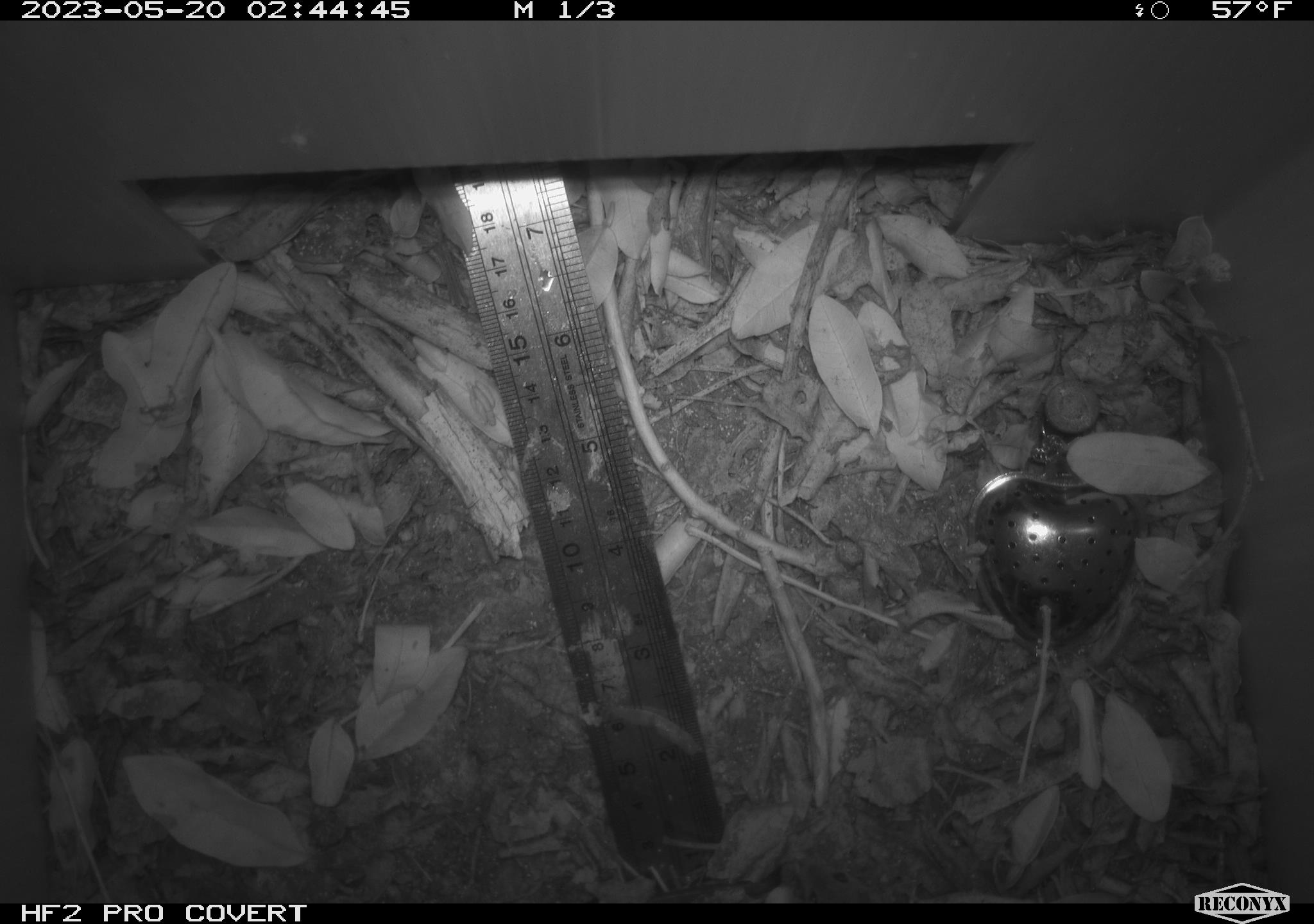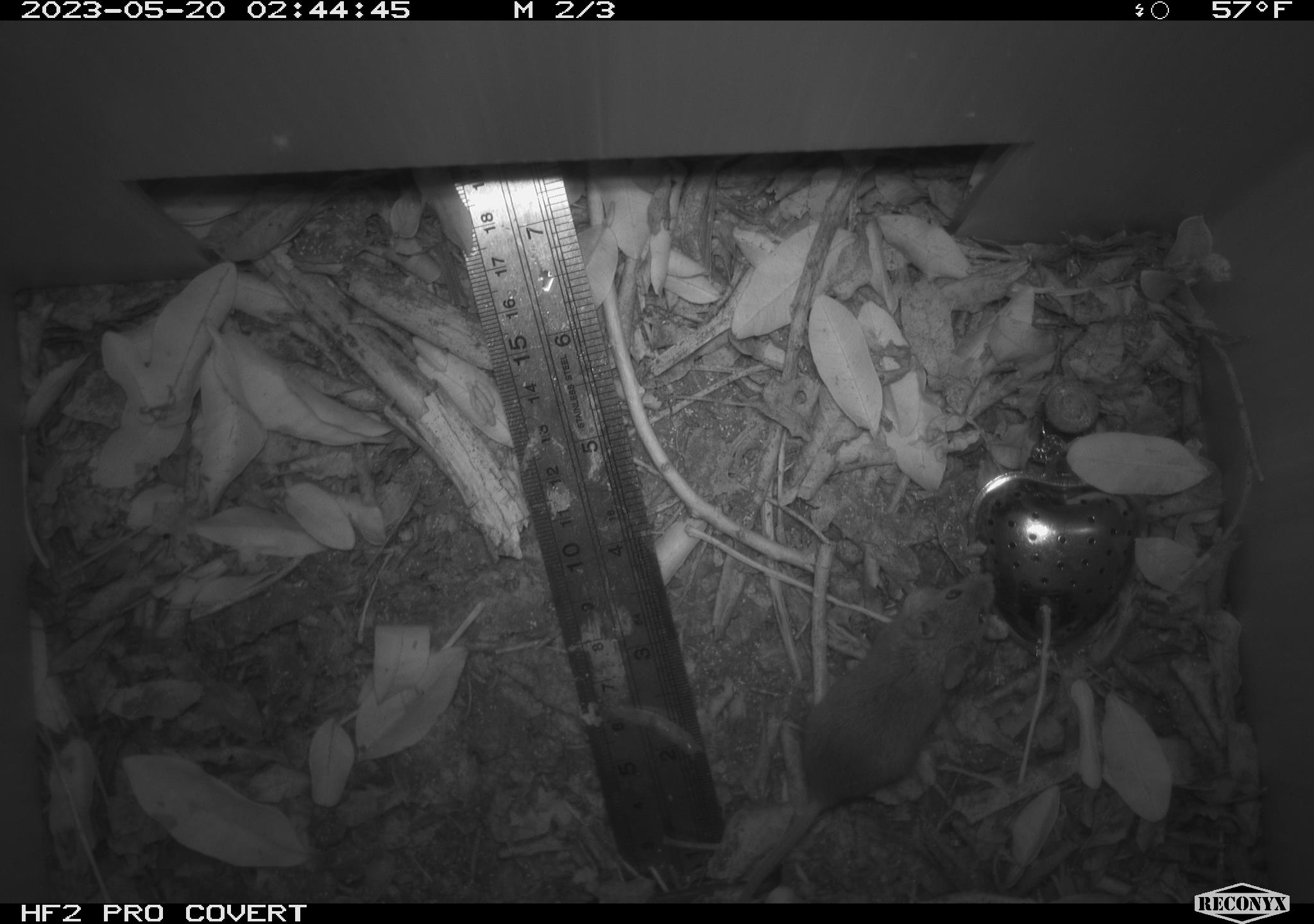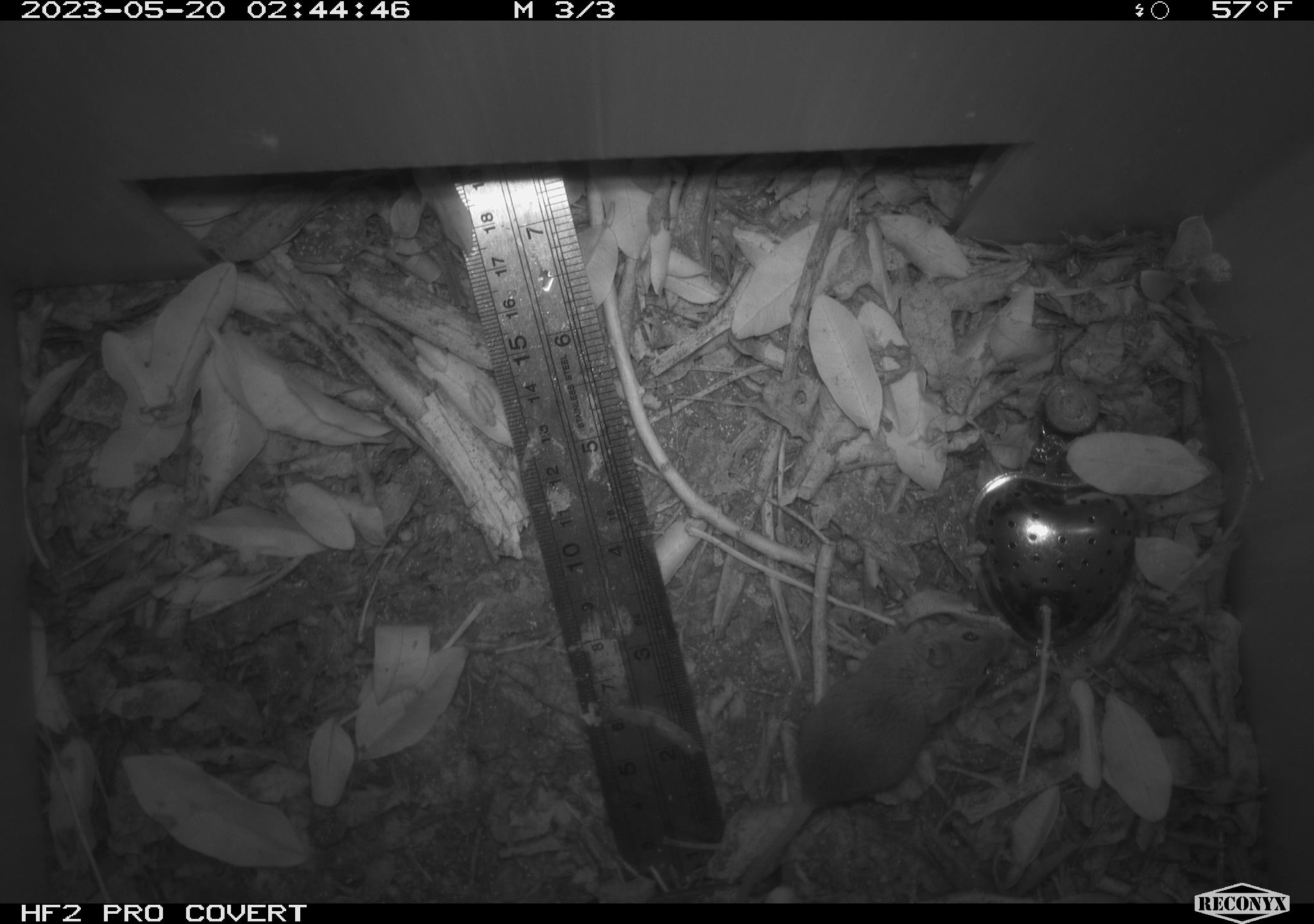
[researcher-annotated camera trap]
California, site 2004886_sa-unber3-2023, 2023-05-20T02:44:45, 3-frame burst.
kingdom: Animalia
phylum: Chordata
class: Mammalia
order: Rodentia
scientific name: Rodentia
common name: mouse species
Mouse species (Rodentia).